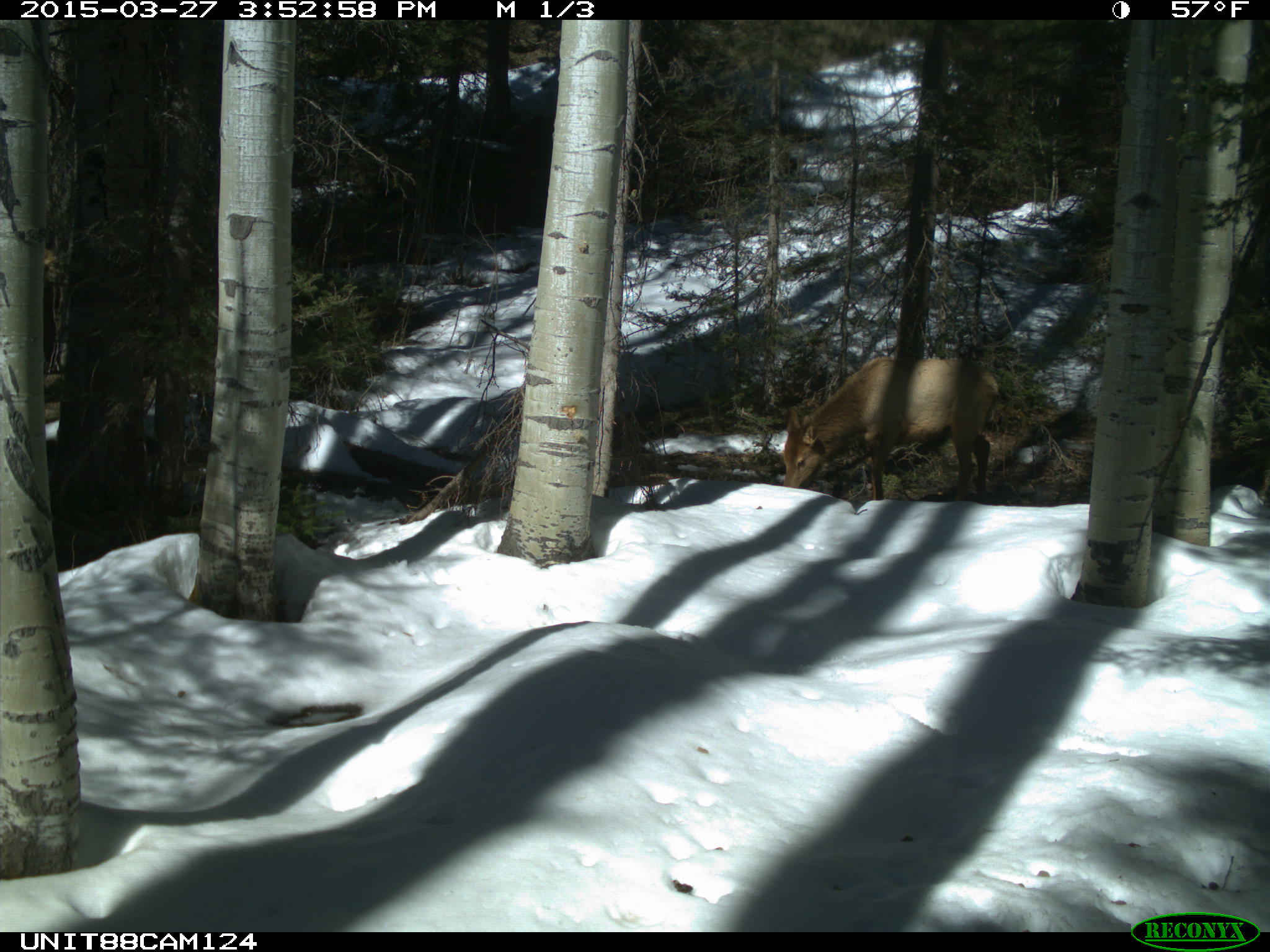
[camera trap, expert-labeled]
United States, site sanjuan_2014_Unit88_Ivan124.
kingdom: Animalia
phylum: Chordata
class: Mammalia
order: Artiodactyla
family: Cervidae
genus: Cervus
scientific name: Cervus elaphus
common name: red deer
Cervus elaphus (red deer).